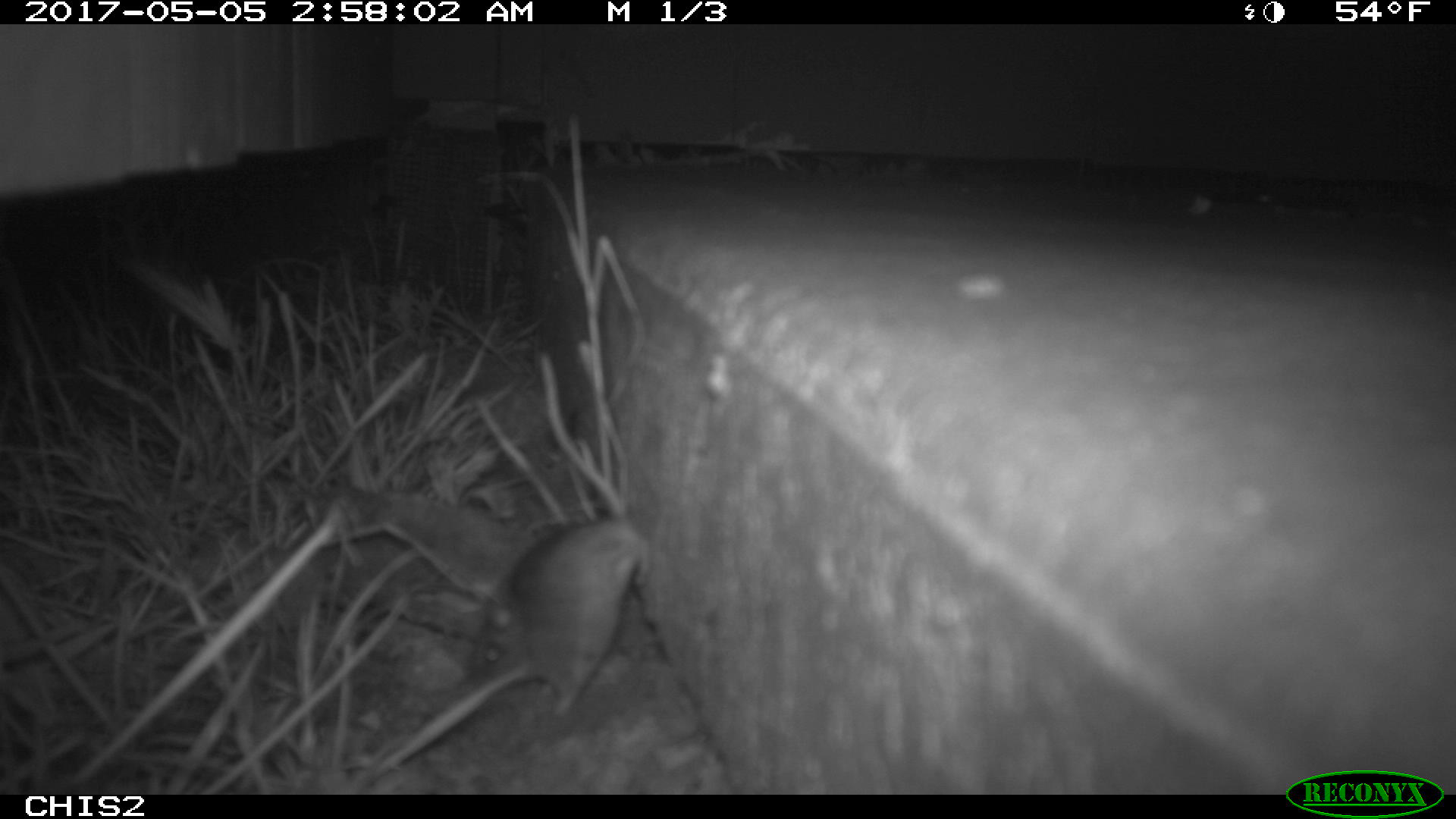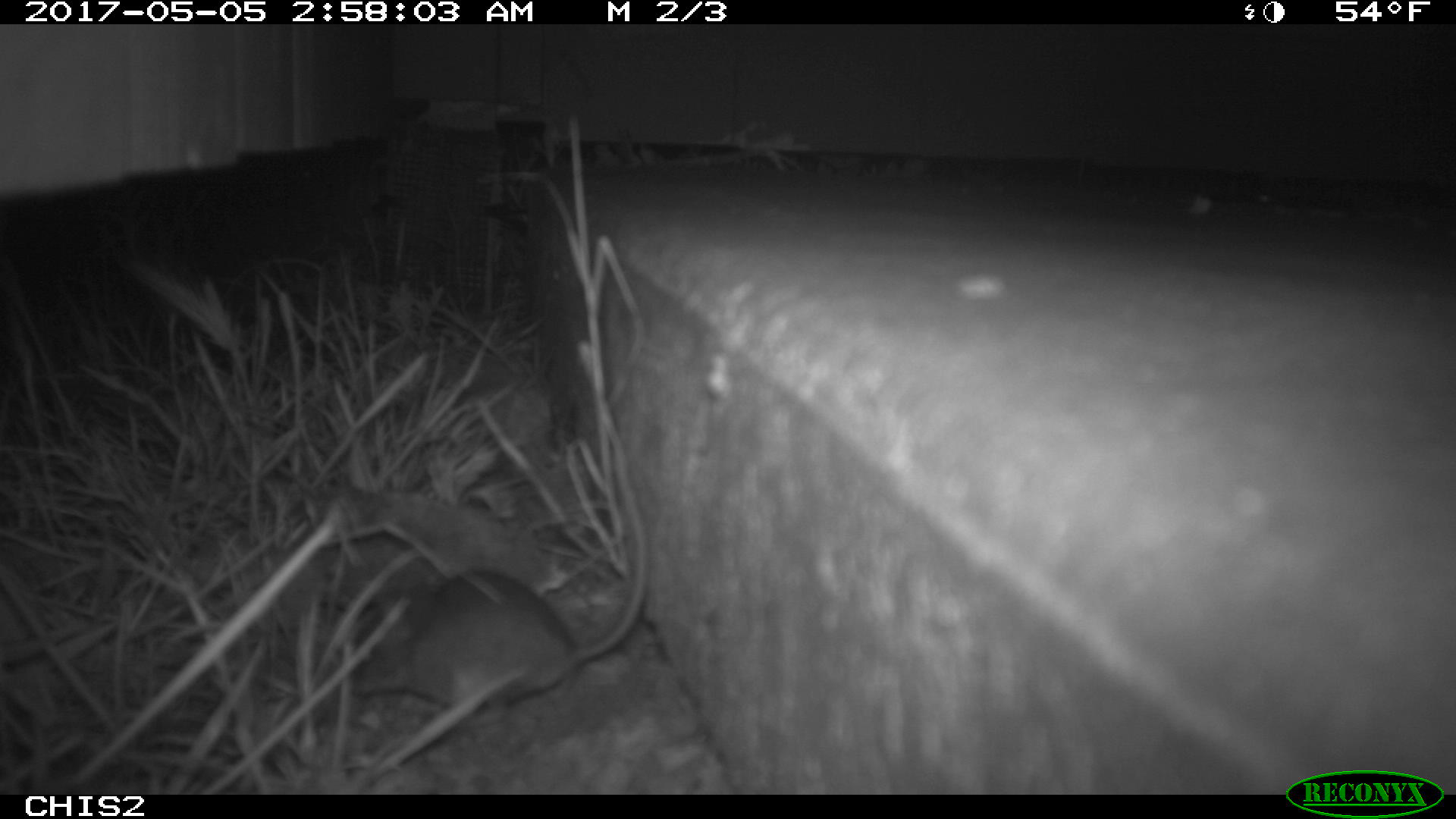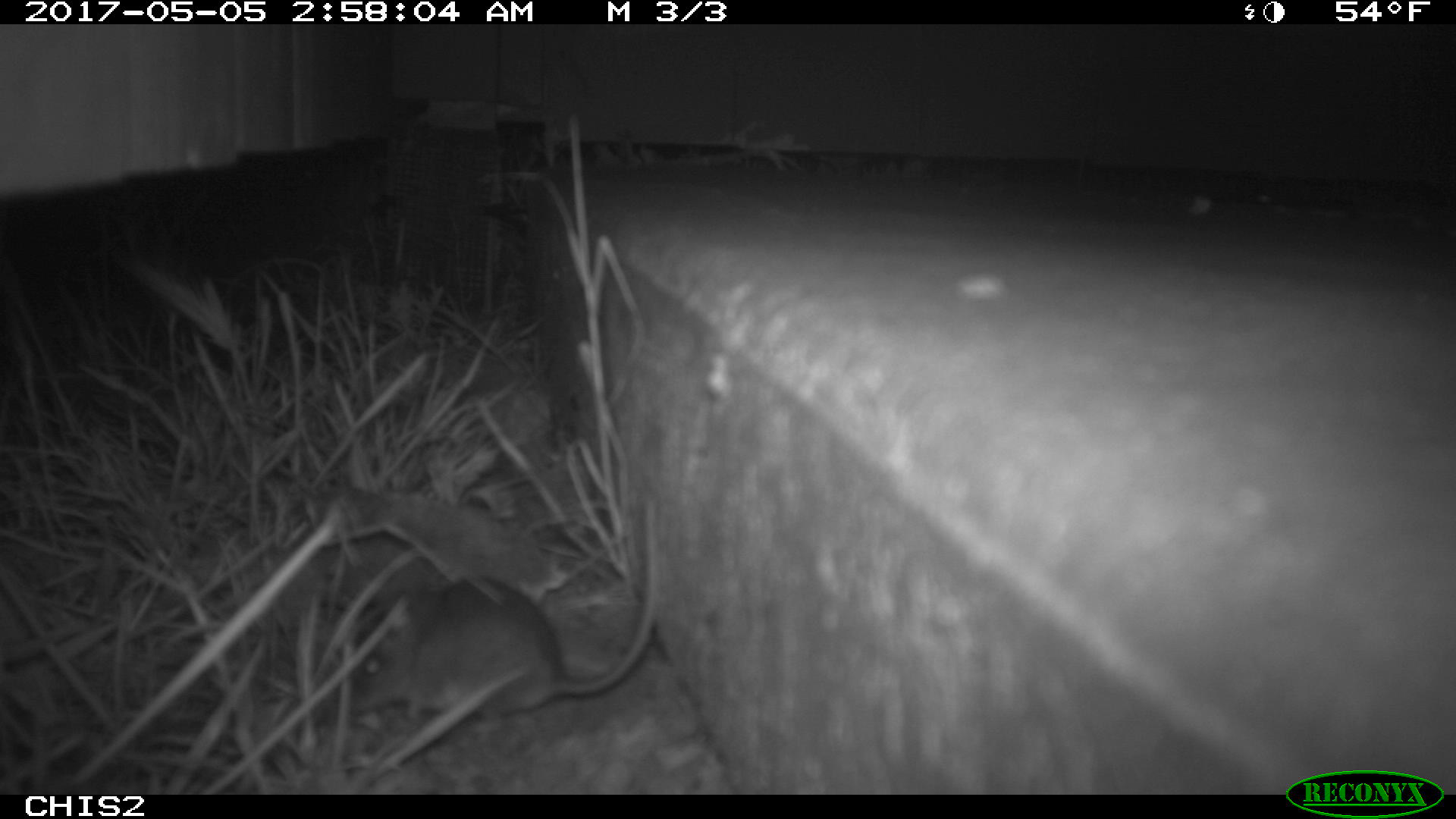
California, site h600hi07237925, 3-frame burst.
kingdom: Animalia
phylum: Chordata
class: Mammalia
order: Rodentia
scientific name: Rodentia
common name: rodent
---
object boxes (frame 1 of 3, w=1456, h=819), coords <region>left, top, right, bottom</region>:
rodent: <region>472, 350, 652, 710</region>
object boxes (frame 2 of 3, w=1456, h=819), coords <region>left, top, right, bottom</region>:
rodent: <region>347, 435, 646, 723</region>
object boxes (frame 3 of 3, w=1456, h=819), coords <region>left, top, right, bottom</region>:
rodent: <region>350, 496, 658, 721</region>